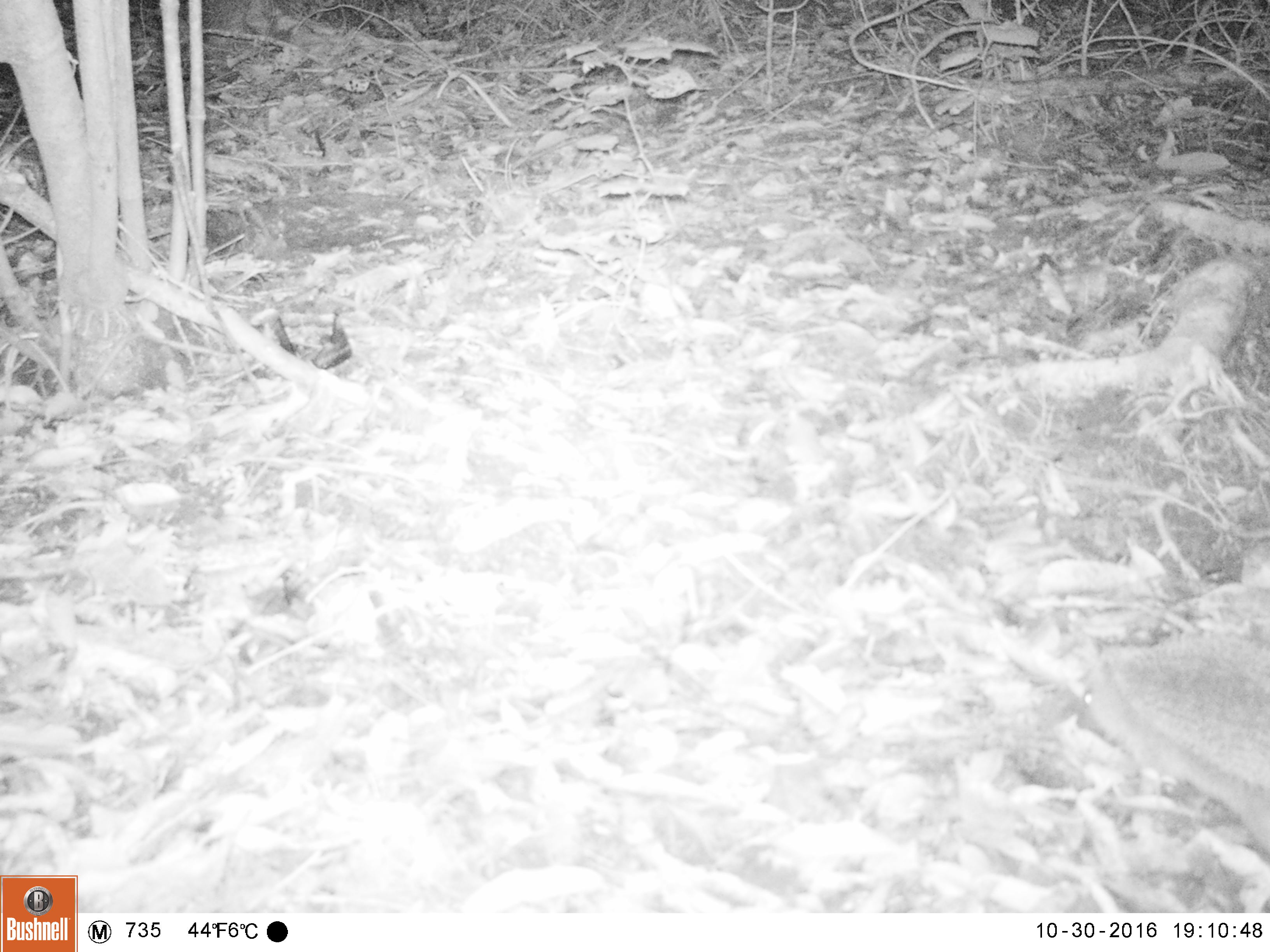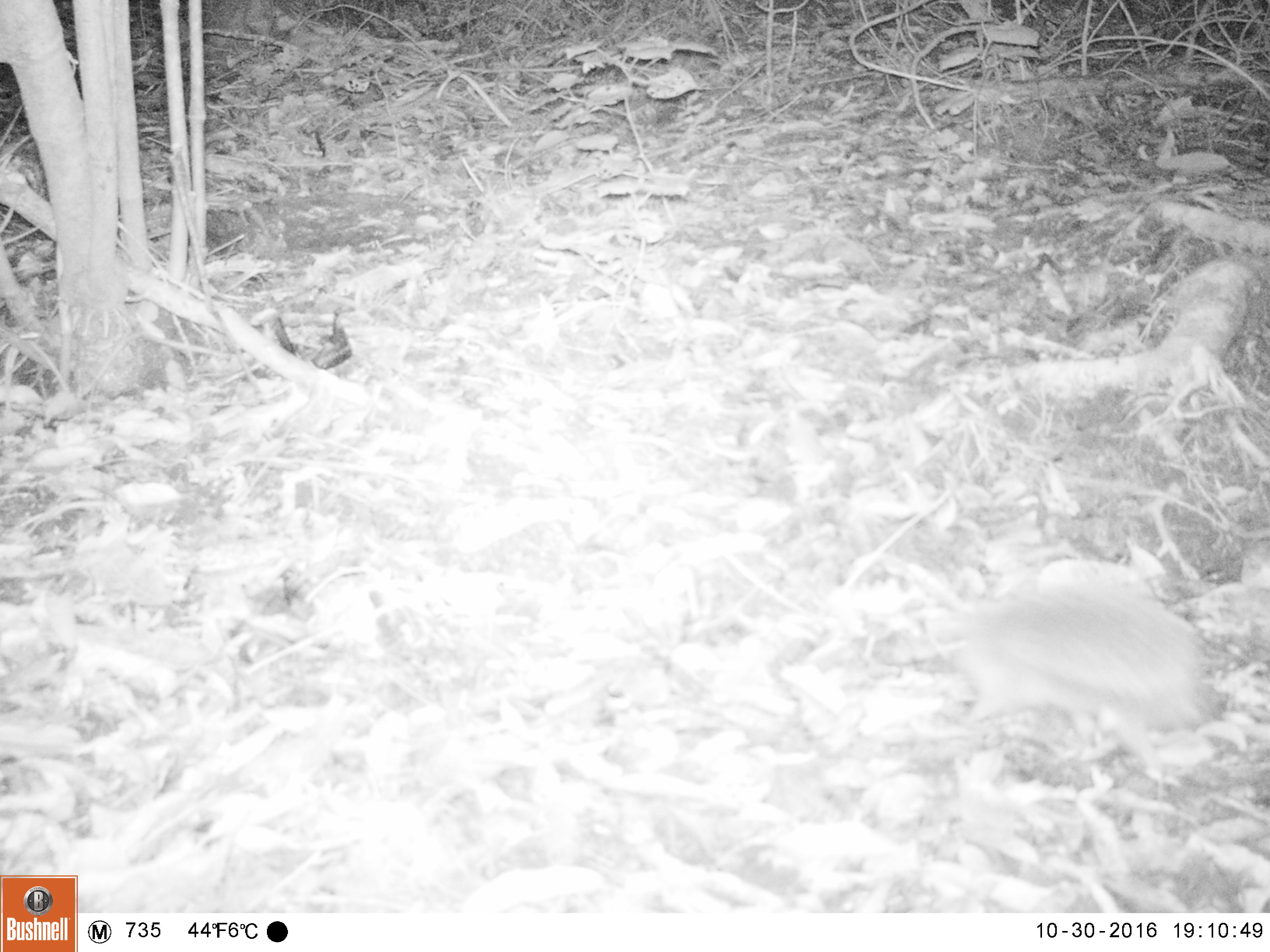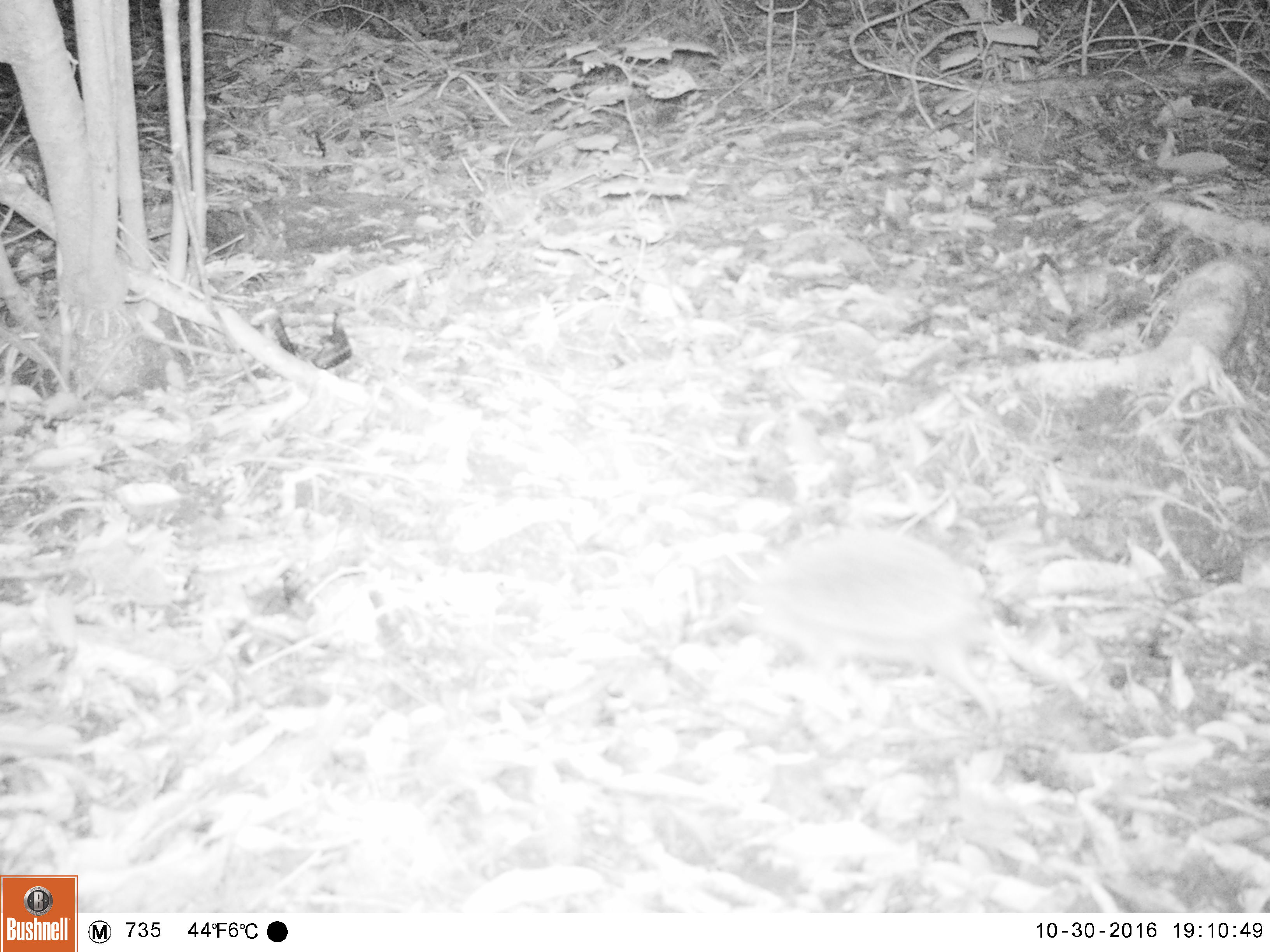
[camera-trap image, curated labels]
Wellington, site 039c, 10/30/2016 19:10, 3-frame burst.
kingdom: Animalia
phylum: Chordata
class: Mammalia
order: Eulipotyphla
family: Erinaceidae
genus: Erinaceus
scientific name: Erinaceus europaeus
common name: hedgehog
Hedgehog (Erinaceus europaeus).